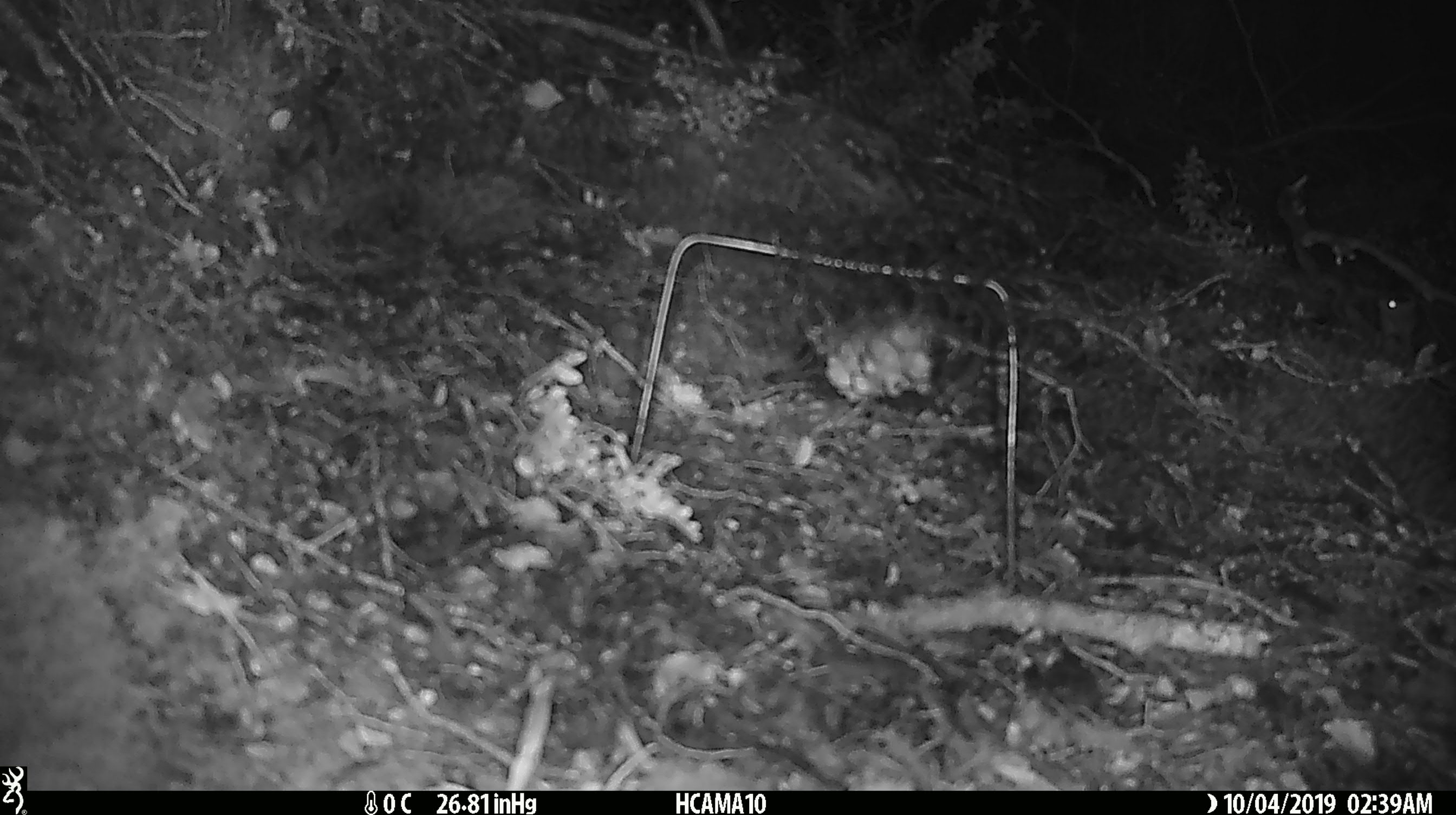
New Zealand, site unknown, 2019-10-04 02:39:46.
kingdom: Animalia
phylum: Chordata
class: Mammalia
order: Rodentia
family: Muridae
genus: Mus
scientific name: Mus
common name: mouse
Mouse (Mus).